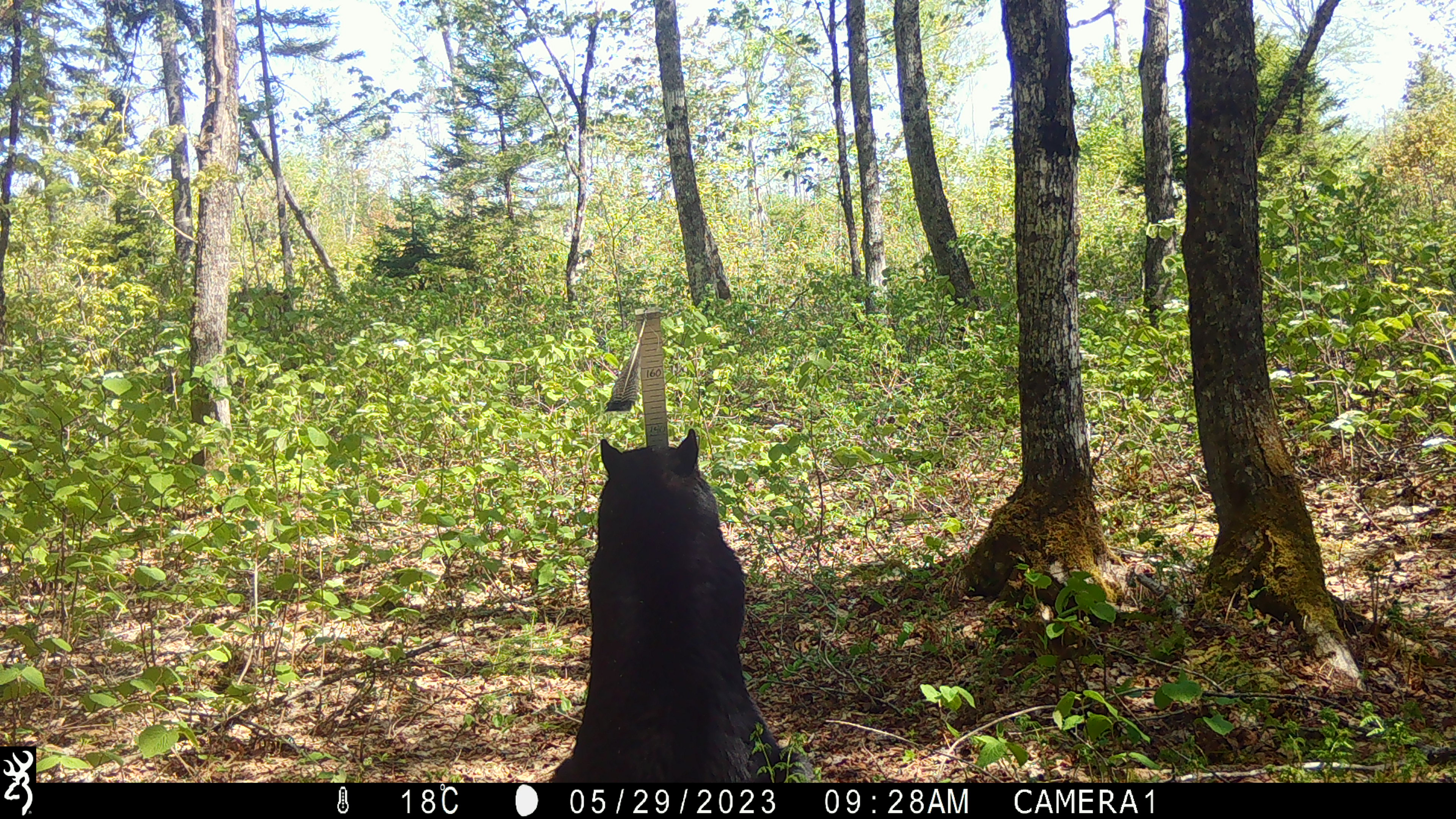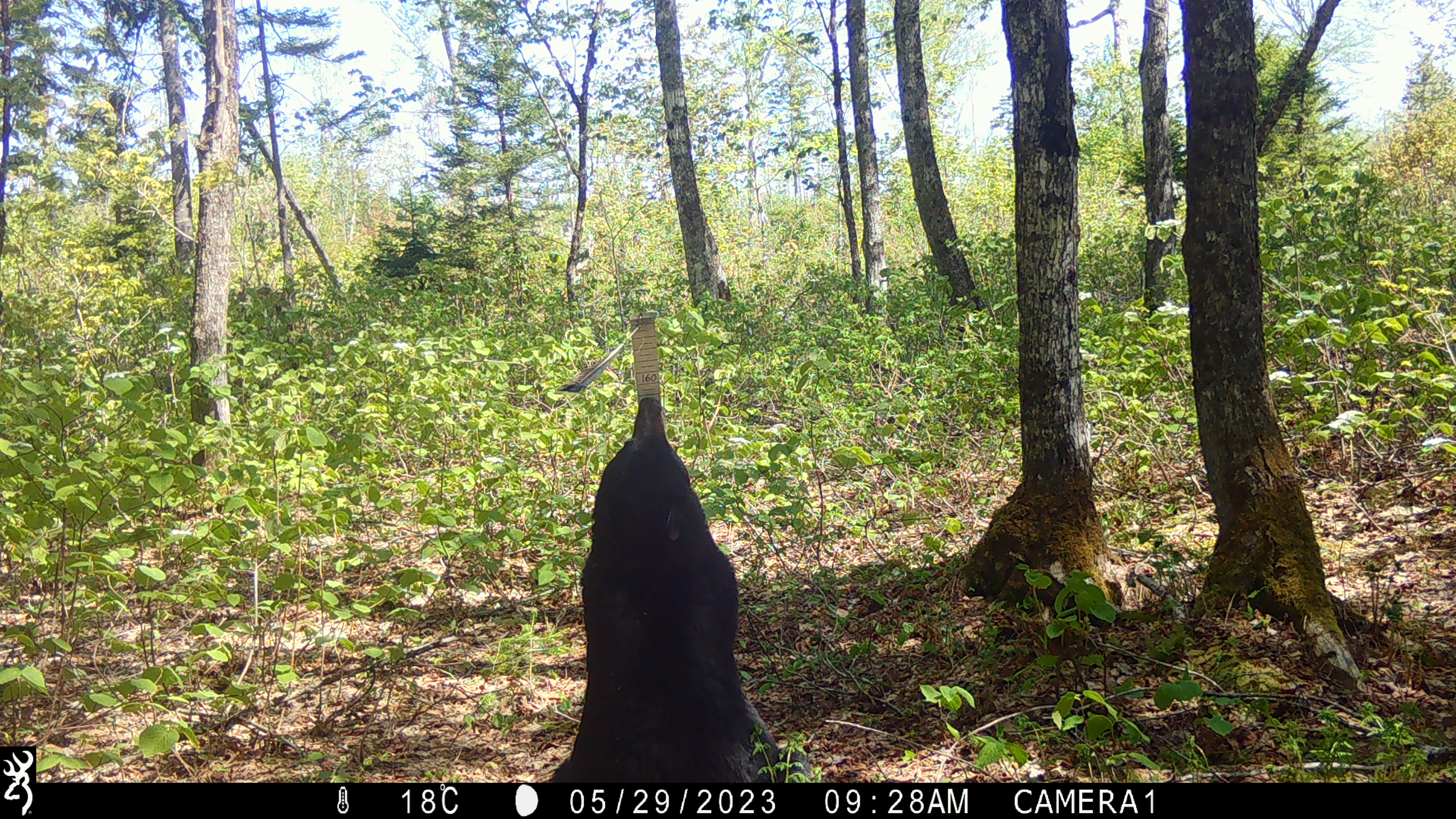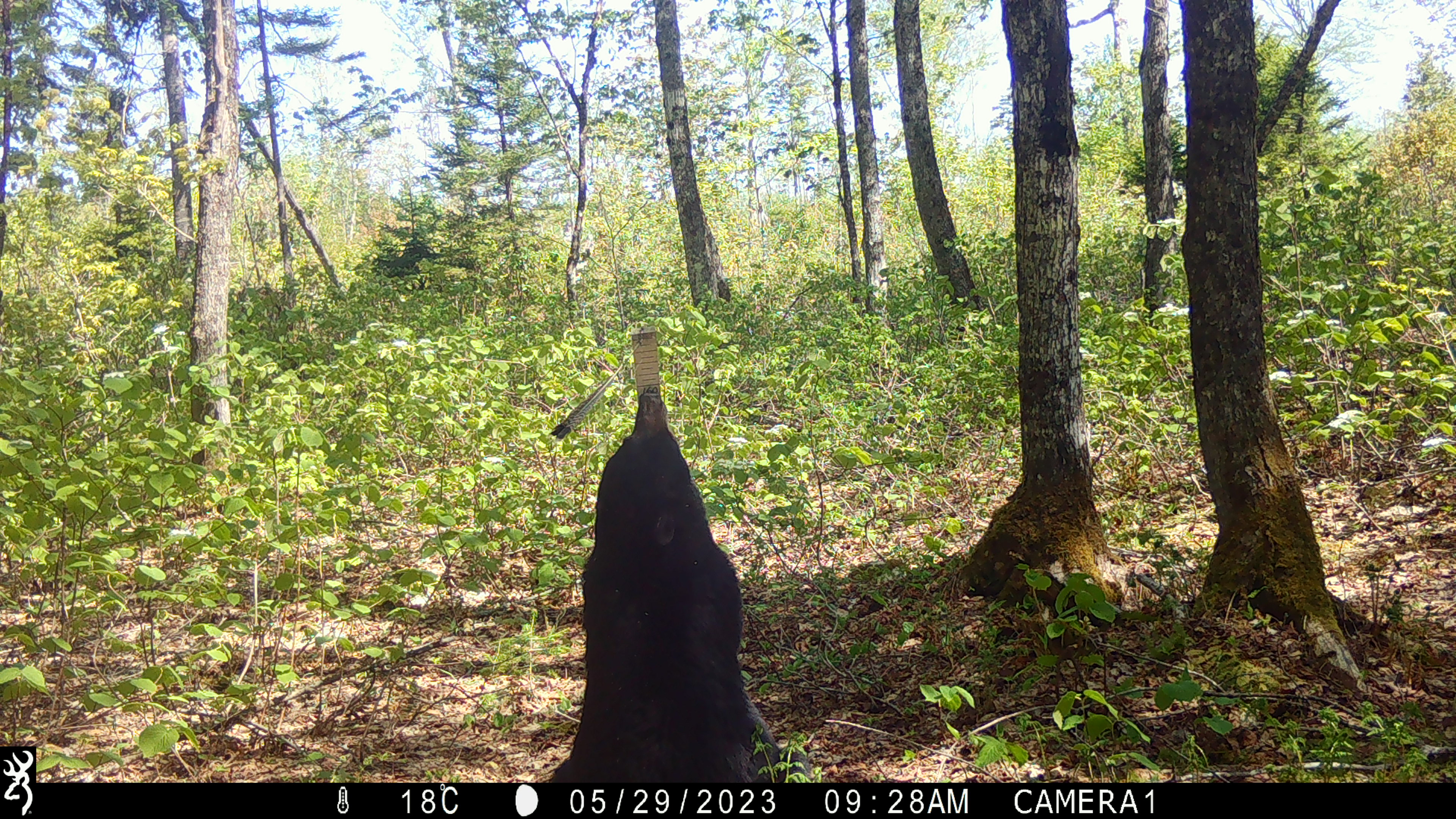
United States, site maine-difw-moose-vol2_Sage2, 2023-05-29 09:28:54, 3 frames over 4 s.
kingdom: Animalia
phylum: Chordata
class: Mammalia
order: Carnivora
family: Ursidae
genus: Ursus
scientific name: Ursus americanus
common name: black bear